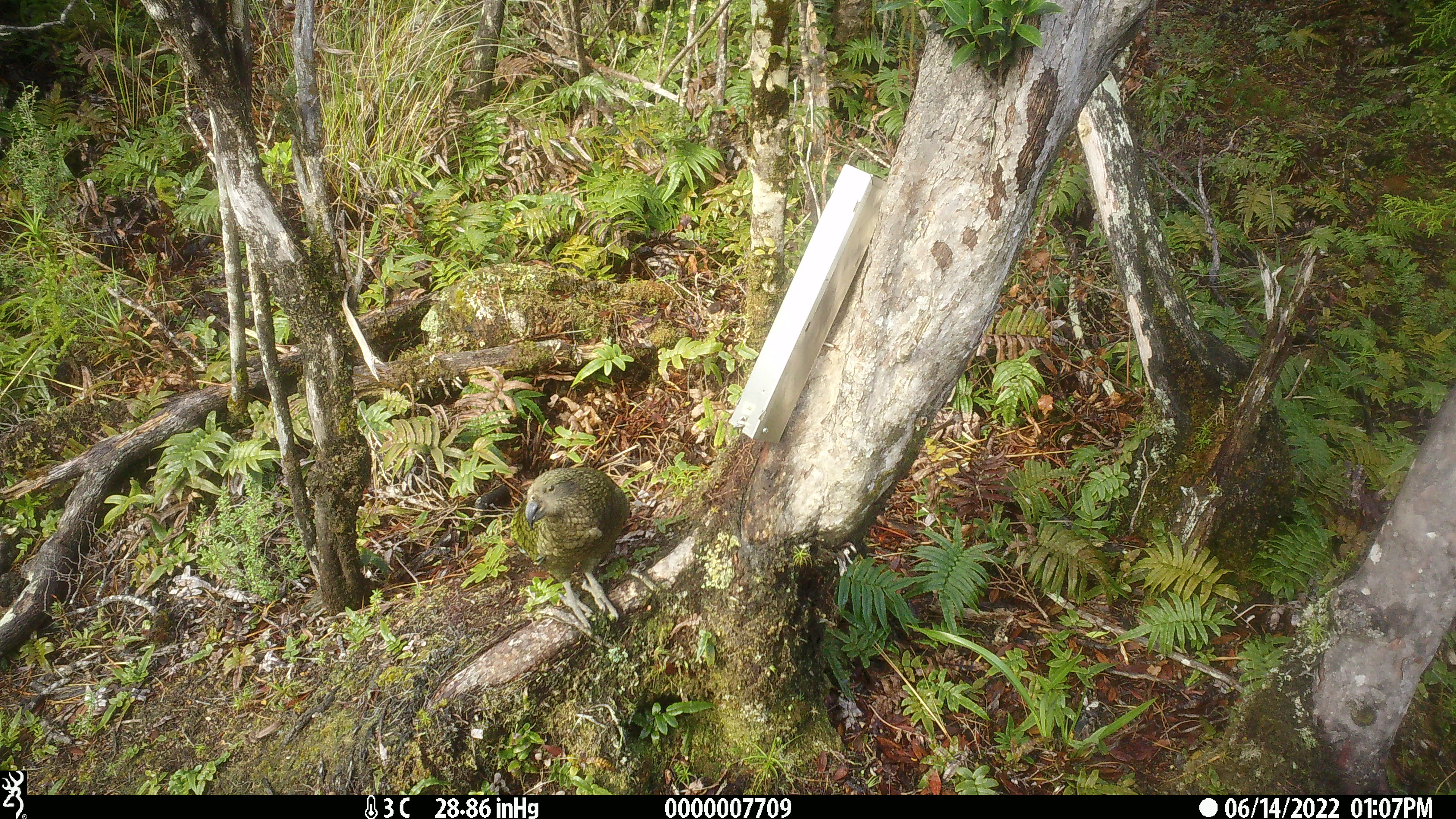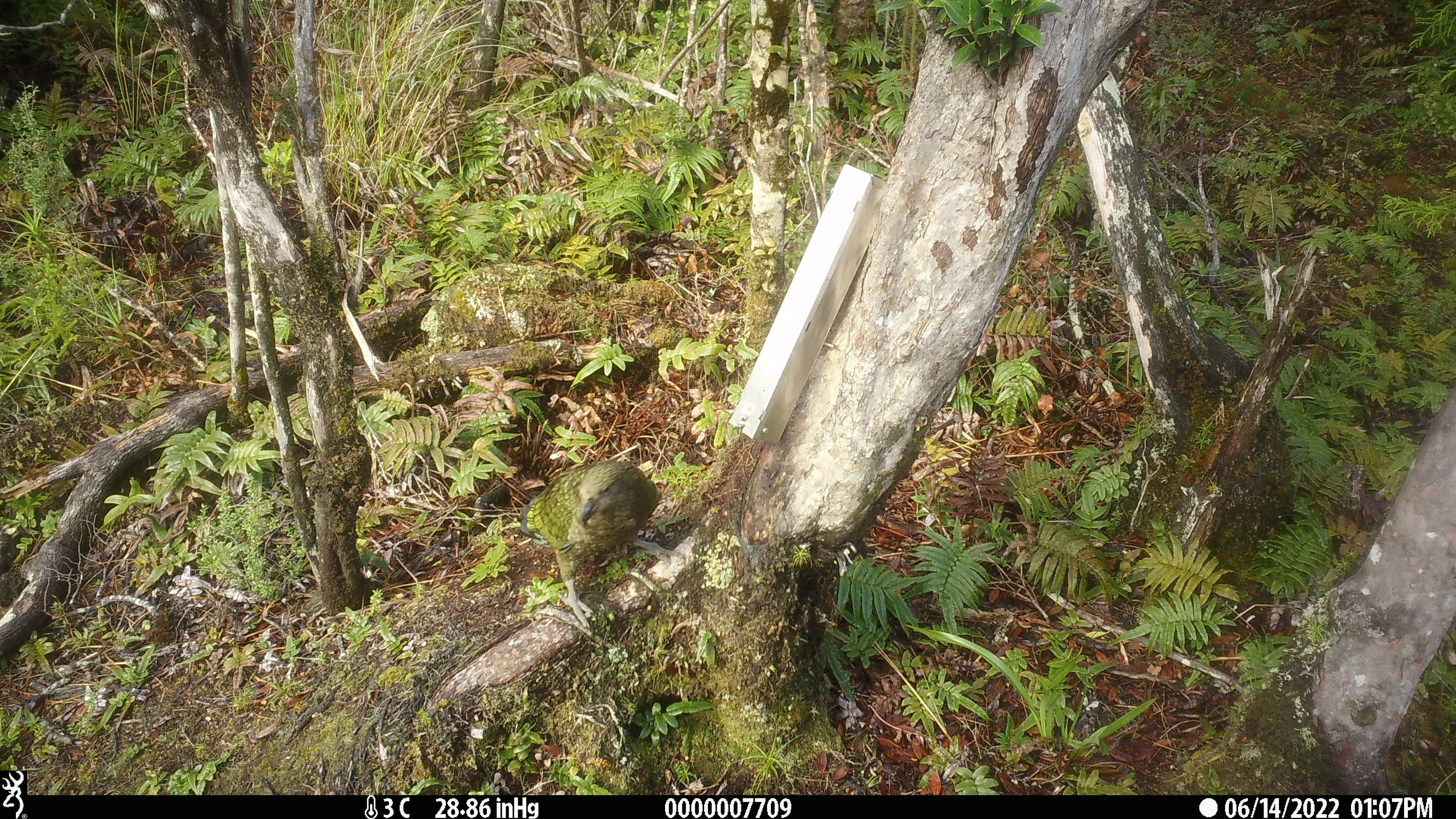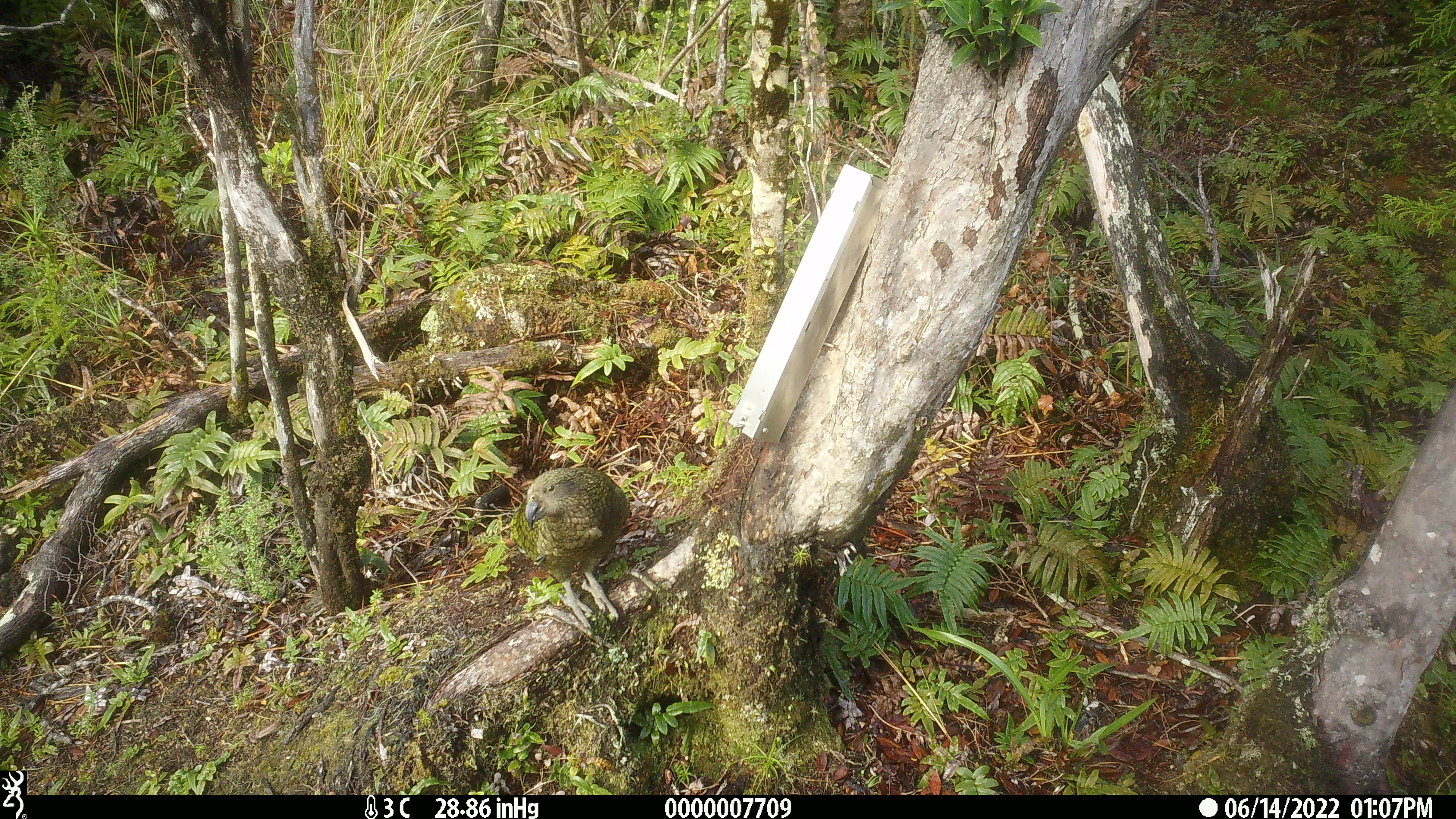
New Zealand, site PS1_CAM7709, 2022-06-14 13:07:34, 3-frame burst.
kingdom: Animalia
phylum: Chordata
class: Aves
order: Psittaciformes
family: Strigopidae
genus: Nestor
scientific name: Nestor notabilis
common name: kea